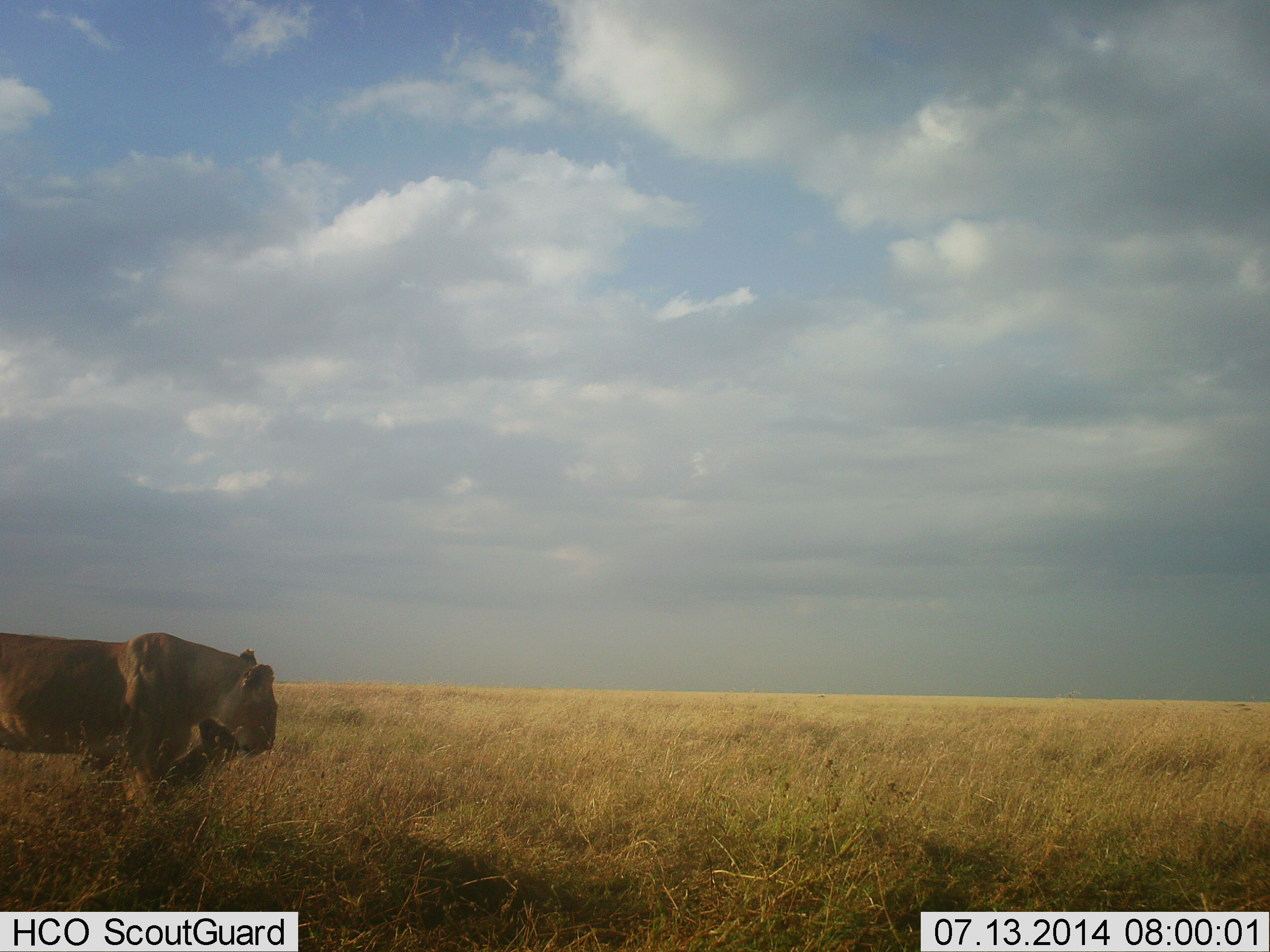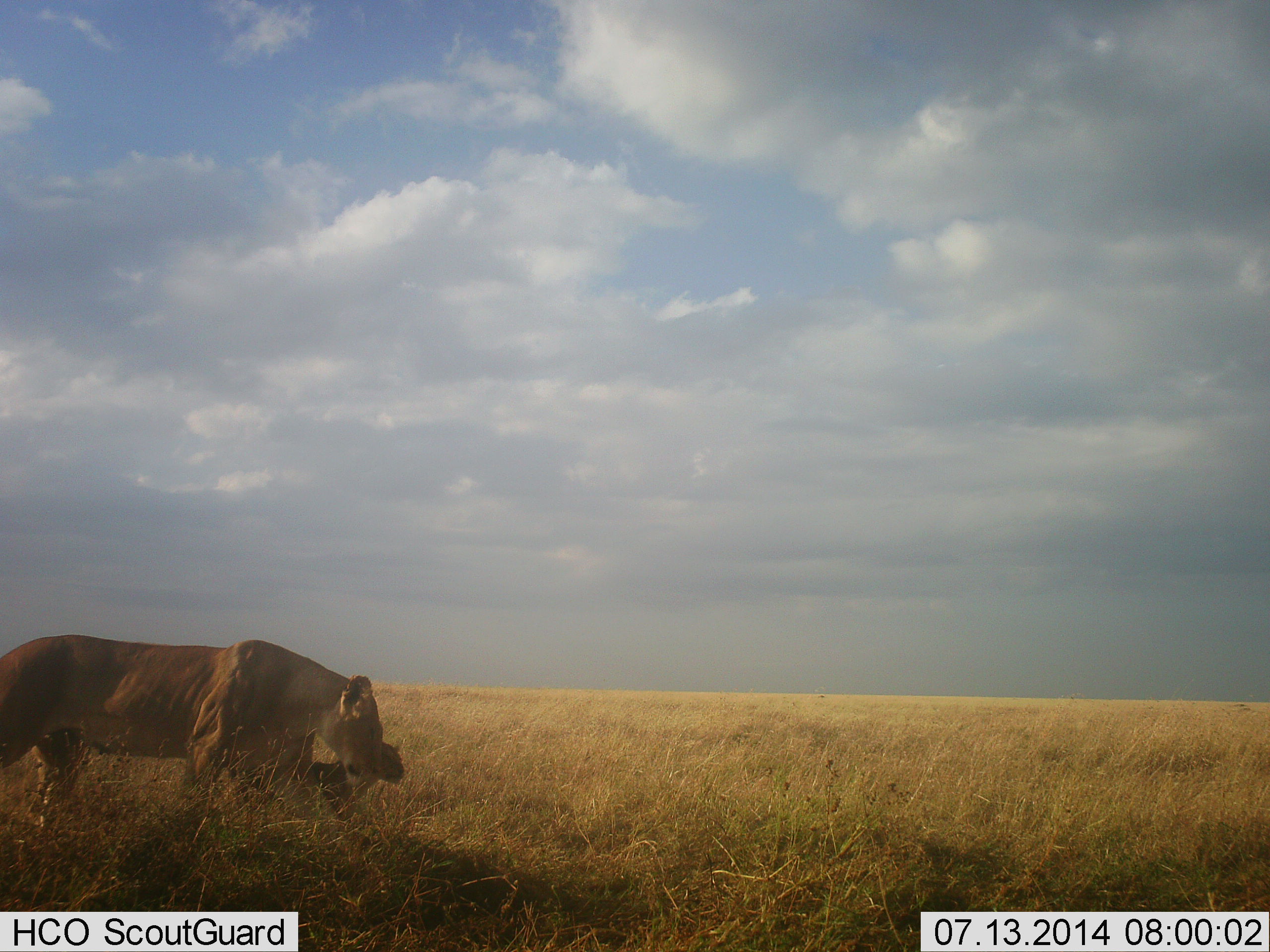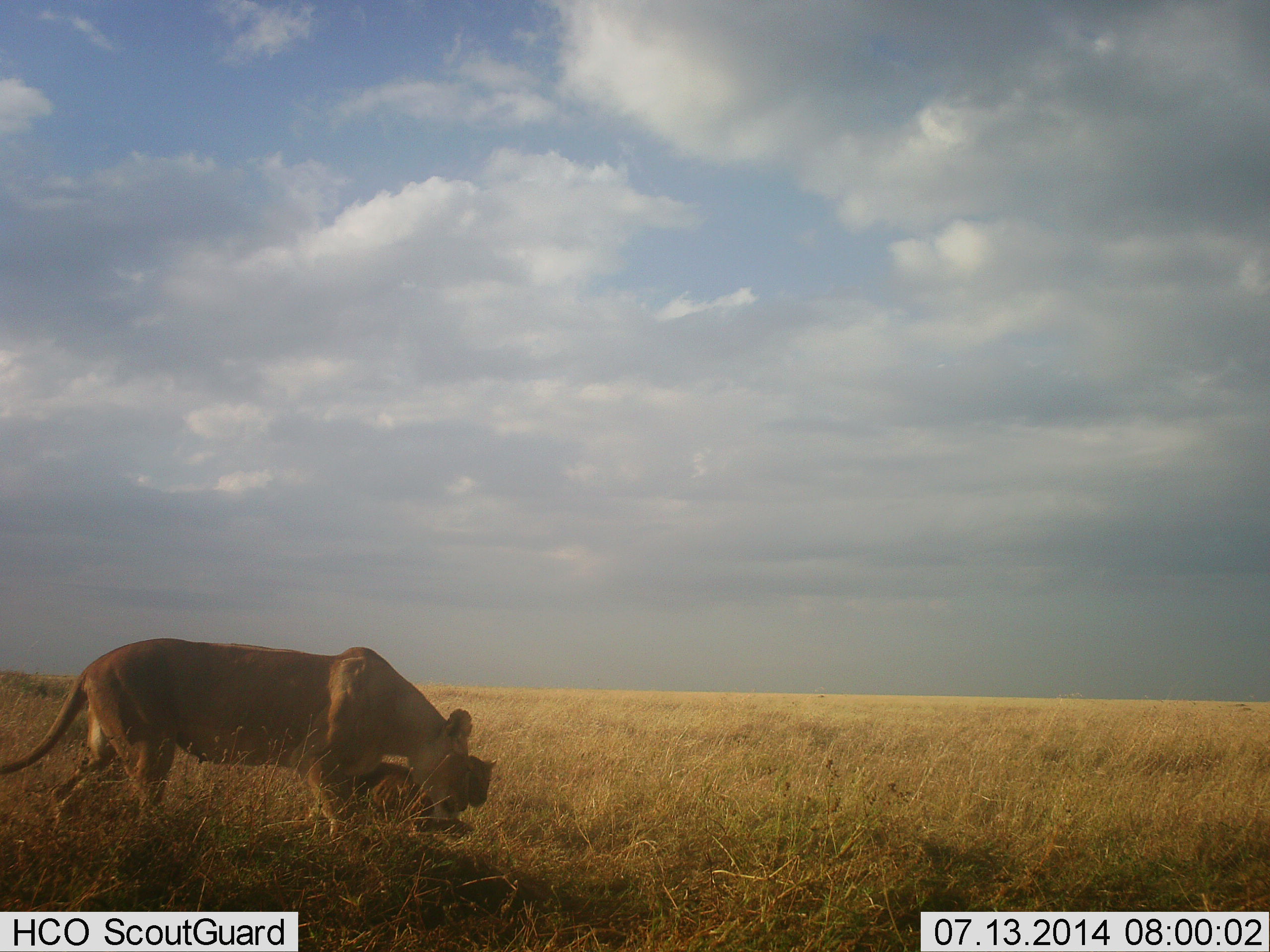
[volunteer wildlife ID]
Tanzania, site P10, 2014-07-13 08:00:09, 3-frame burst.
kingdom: Animalia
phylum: Chordata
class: Mammalia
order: Carnivora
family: Felidae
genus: Panthera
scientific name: Panthera leo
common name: lion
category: lionfemale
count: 2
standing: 10%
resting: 0%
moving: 90%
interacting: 20%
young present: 70%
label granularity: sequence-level